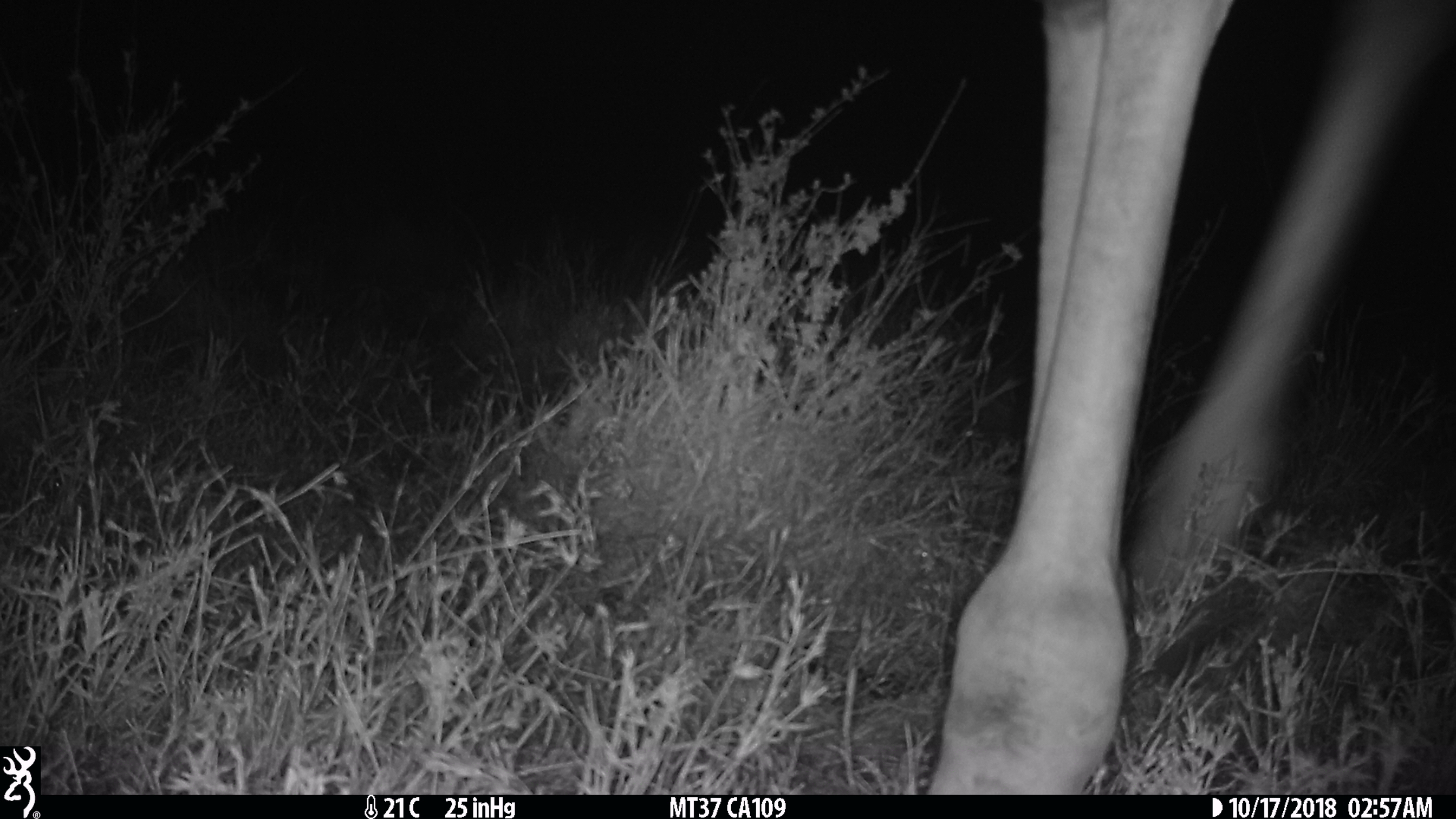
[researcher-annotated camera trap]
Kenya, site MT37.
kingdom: Animalia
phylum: Chordata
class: Mammalia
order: Artiodactyla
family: Giraffidae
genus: Giraffa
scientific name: Giraffa camelopardalis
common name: northern giraffe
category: giraffe